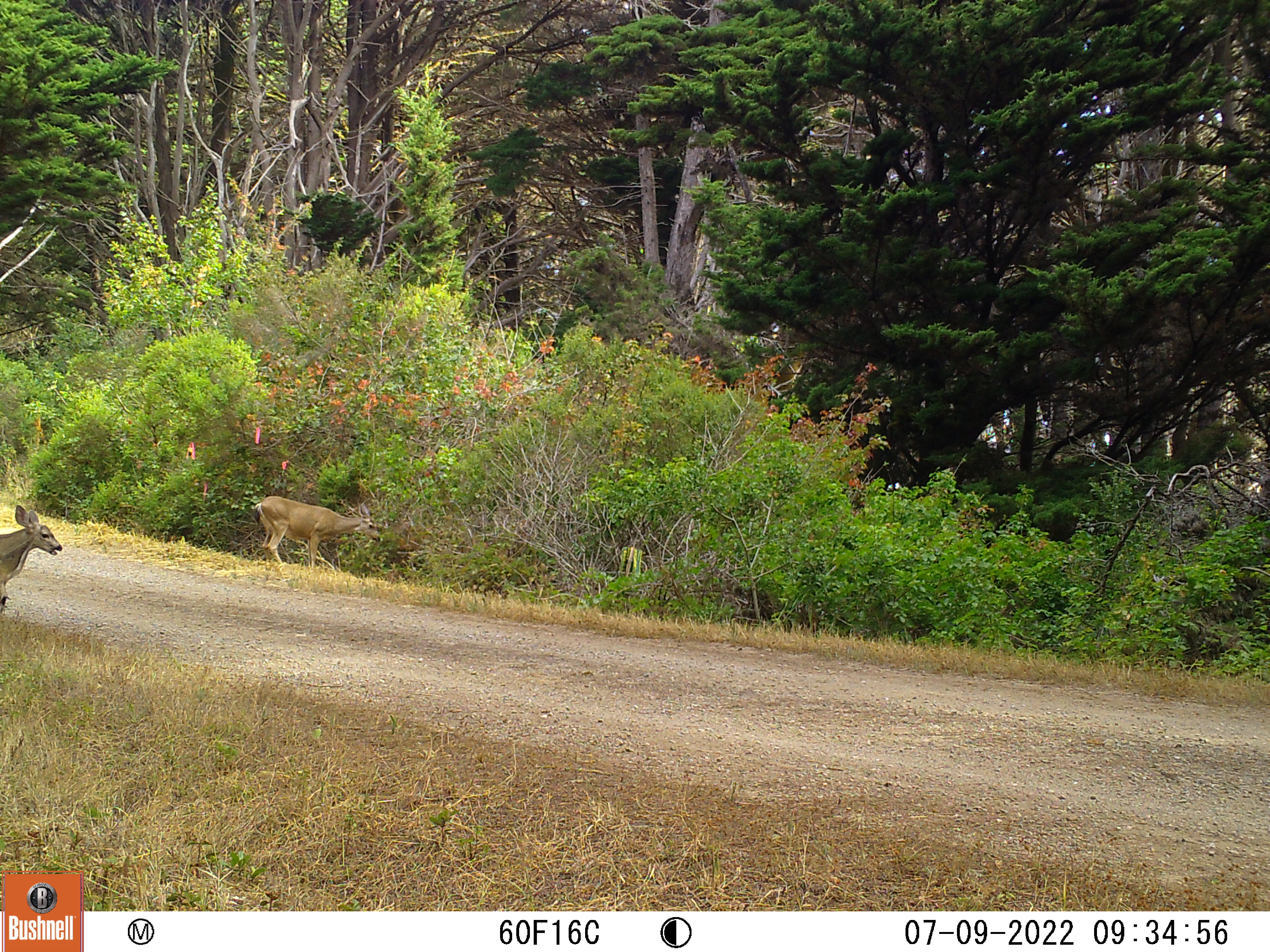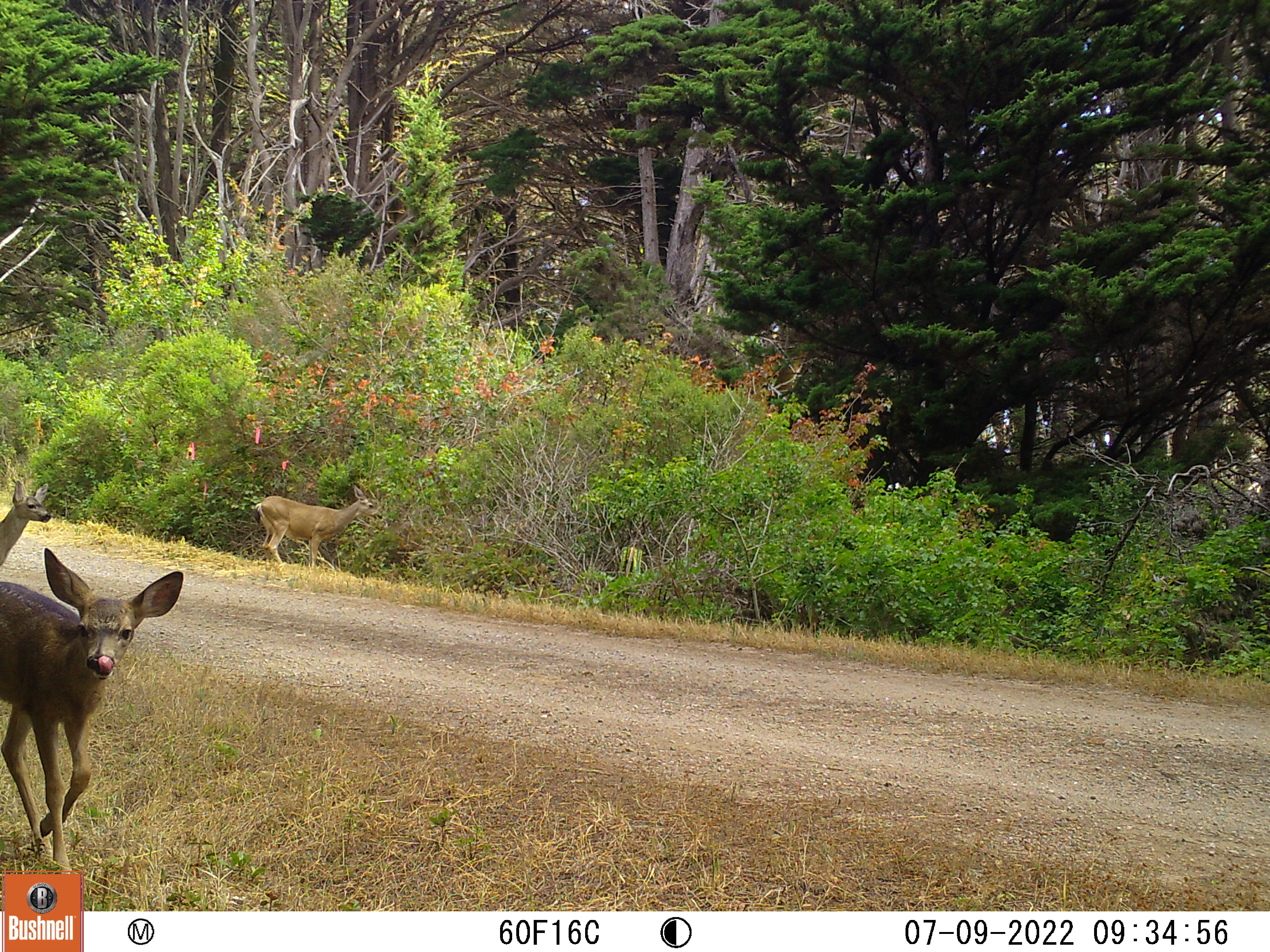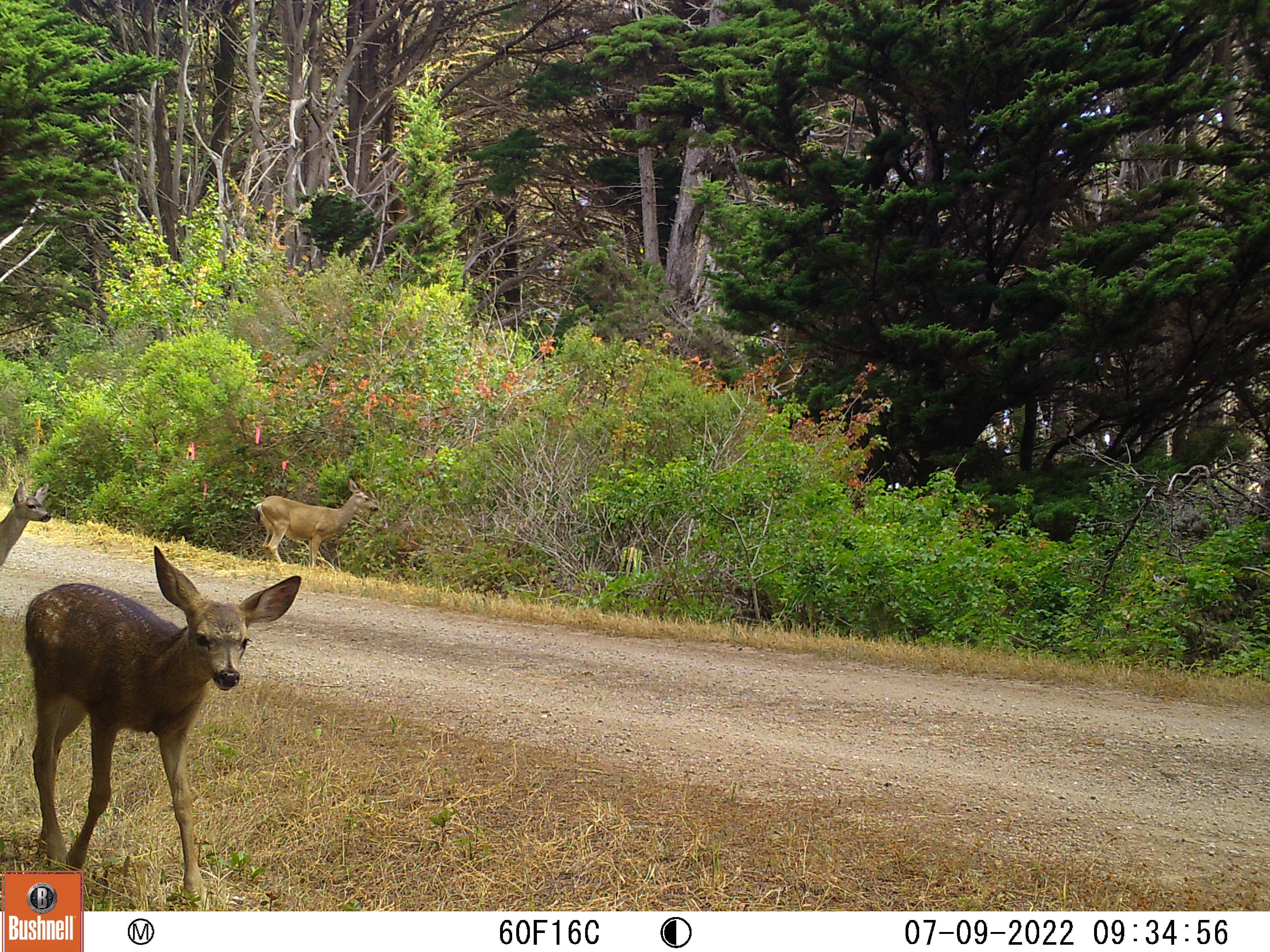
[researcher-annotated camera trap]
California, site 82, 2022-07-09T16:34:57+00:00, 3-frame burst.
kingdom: Animalia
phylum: Chordata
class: Mammalia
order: Artiodactyla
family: Cervidae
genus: Odocoileus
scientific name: Odocoileus hemionus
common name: mule deer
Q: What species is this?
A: Mule deer (Odocoileus hemionus).